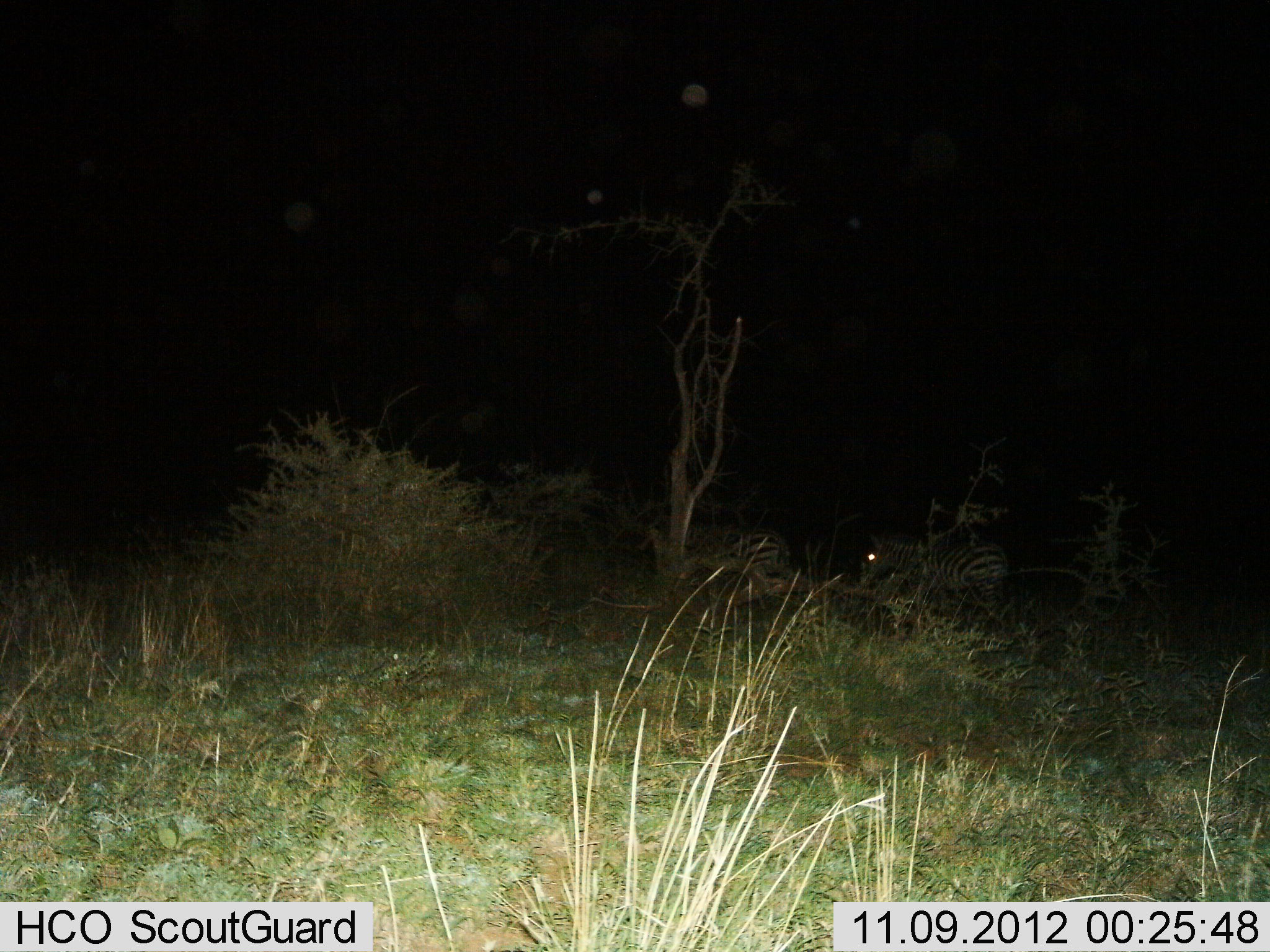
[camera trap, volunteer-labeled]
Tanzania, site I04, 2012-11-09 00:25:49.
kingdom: Animalia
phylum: Chordata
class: Mammalia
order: Perissodactyla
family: Equidae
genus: Equus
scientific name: Equus quagga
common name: plains zebra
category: zebra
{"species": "zebra (plains zebra) (Equus quagga)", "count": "2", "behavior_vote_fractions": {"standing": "40%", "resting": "10%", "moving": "50%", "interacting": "0%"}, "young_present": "0%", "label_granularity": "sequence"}